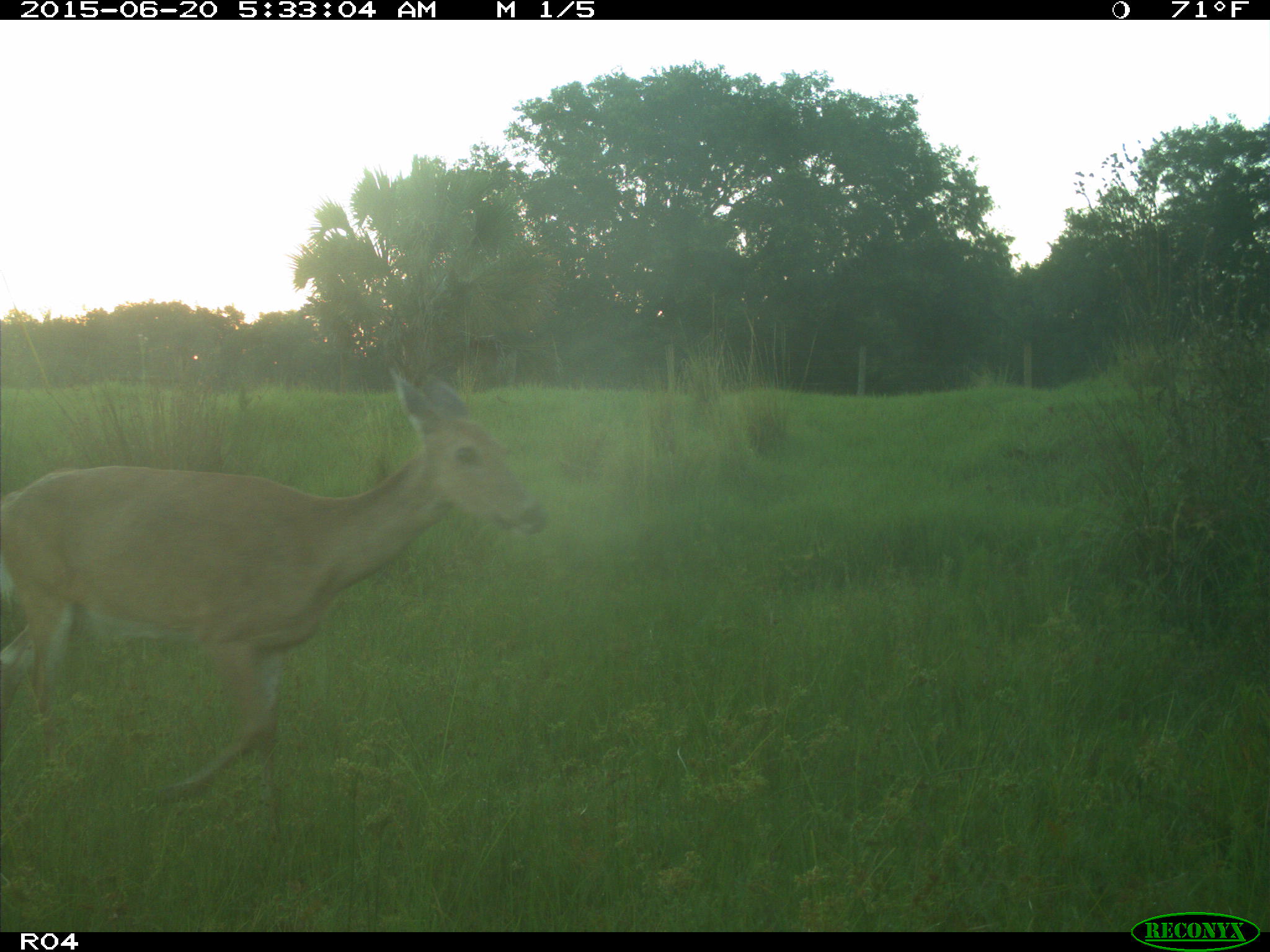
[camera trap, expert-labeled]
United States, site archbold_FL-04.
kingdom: Animalia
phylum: Chordata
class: Mammalia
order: Artiodactyla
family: Cervidae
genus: Odocoileus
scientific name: Odocoileus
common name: deer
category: unidentified deer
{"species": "unidentified deer (deer) (Odocoileus)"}